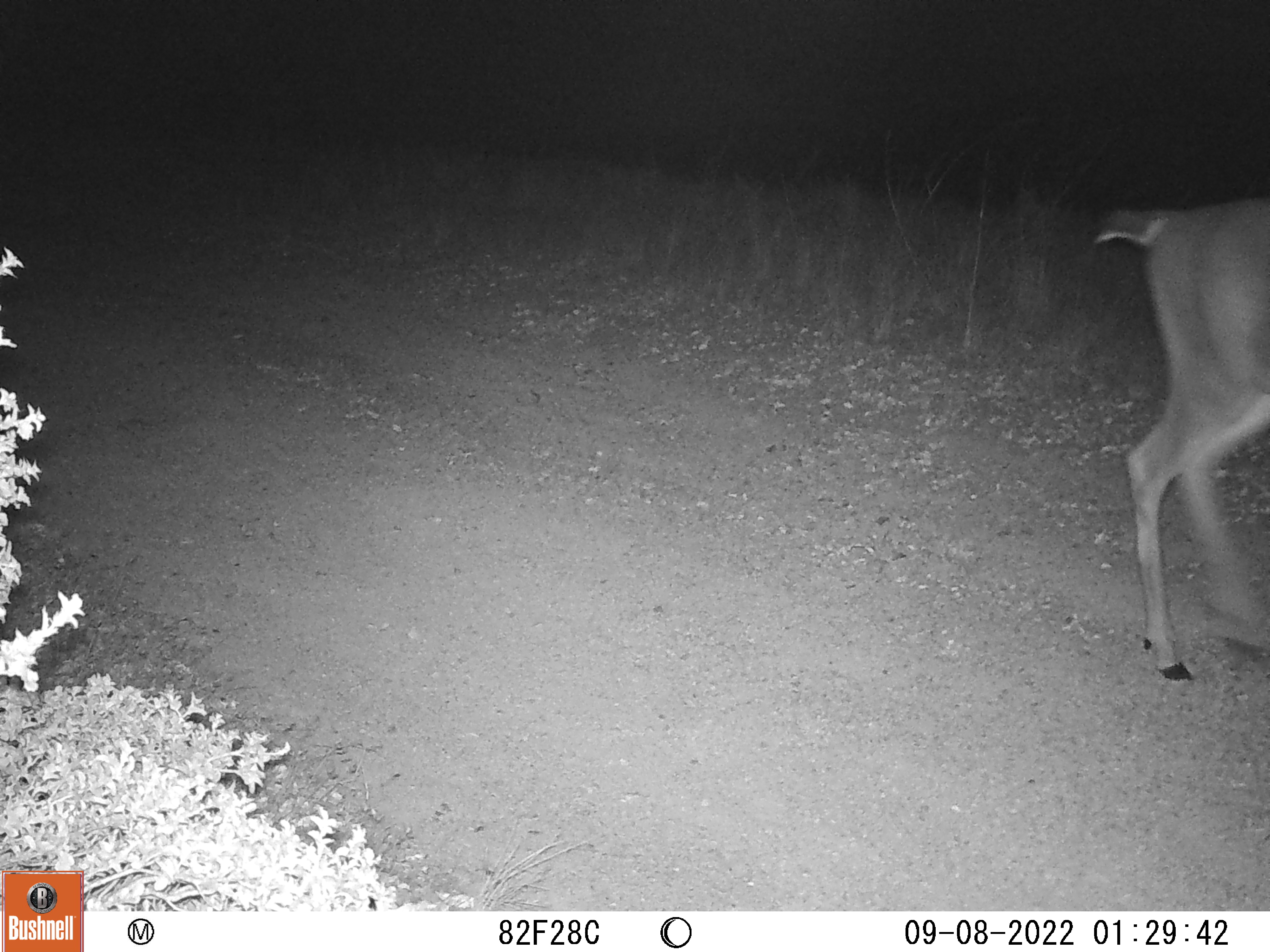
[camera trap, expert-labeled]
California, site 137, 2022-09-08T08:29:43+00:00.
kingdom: Animalia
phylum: Chordata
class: Mammalia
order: Artiodactyla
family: Cervidae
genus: Odocoileus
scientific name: Odocoileus hemionus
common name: mule deer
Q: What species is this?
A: Mule deer (Odocoileus hemionus).